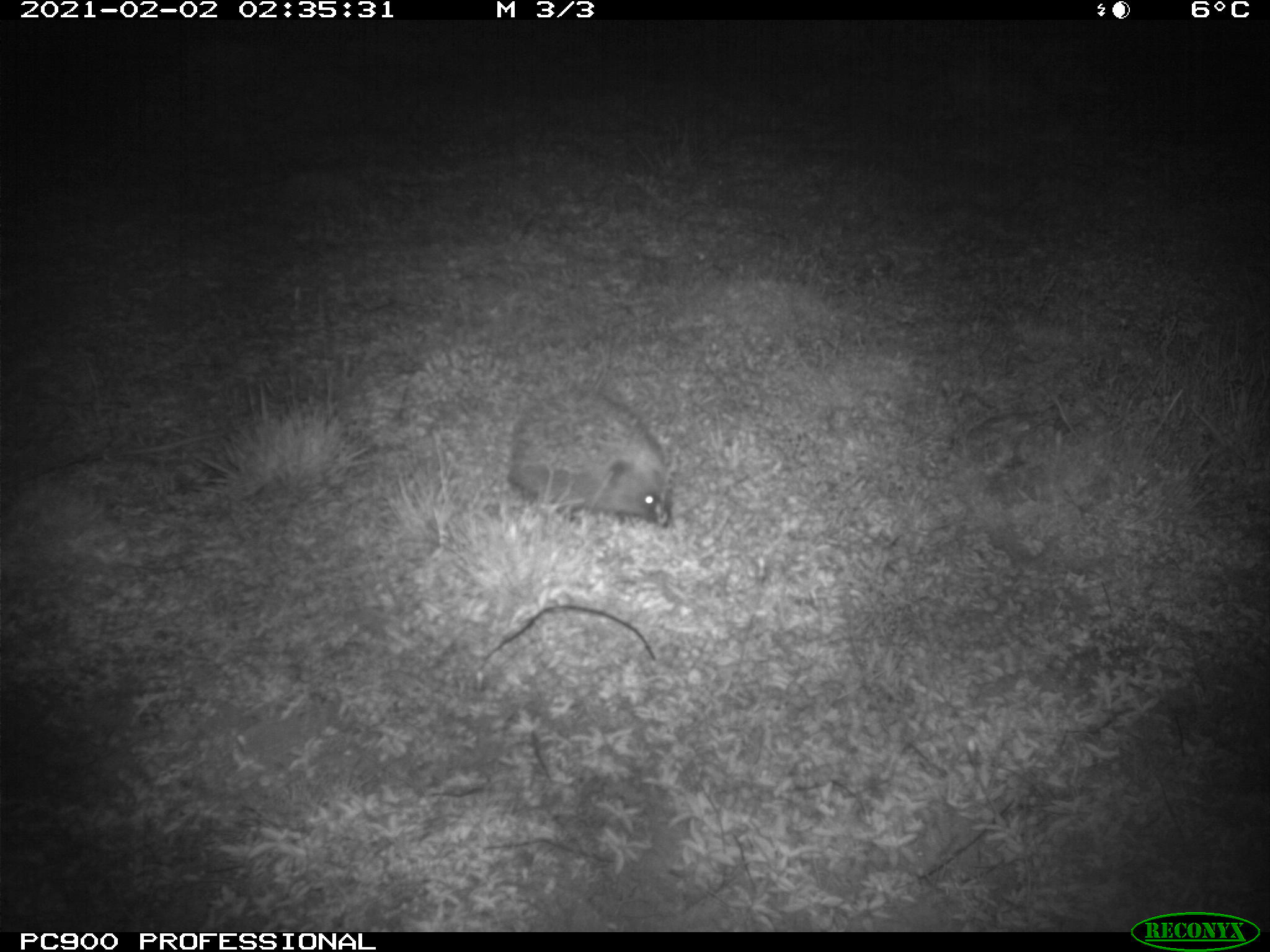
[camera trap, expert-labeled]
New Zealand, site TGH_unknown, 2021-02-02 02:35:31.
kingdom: Animalia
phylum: Chordata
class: Mammalia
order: Eulipotyphla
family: Erinaceidae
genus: Erinaceus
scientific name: Erinaceus europaeus europaeus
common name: european hedgehog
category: hedgehog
Hedgehog (european hedgehog) (Erinaceus europaeus europaeus).